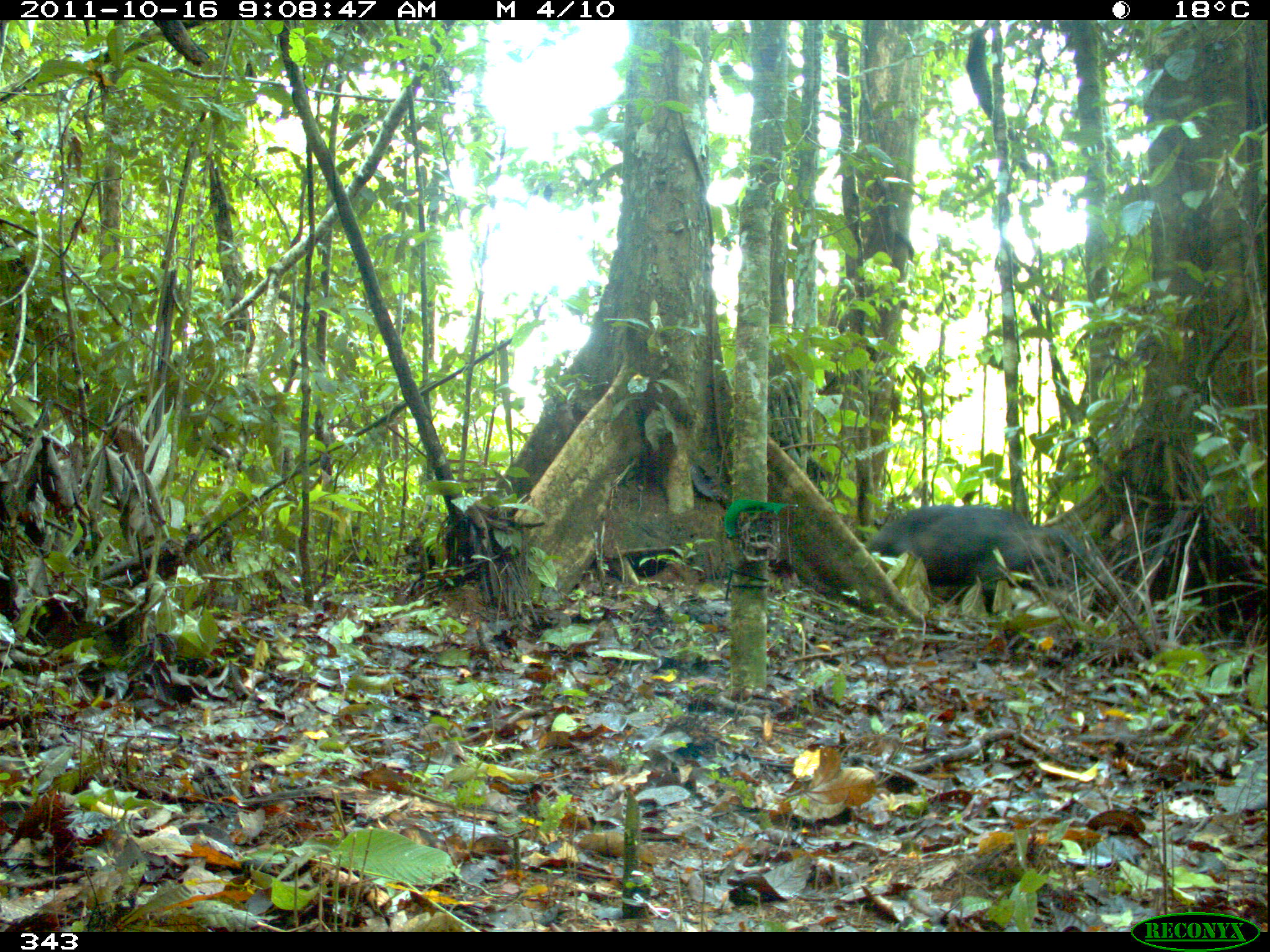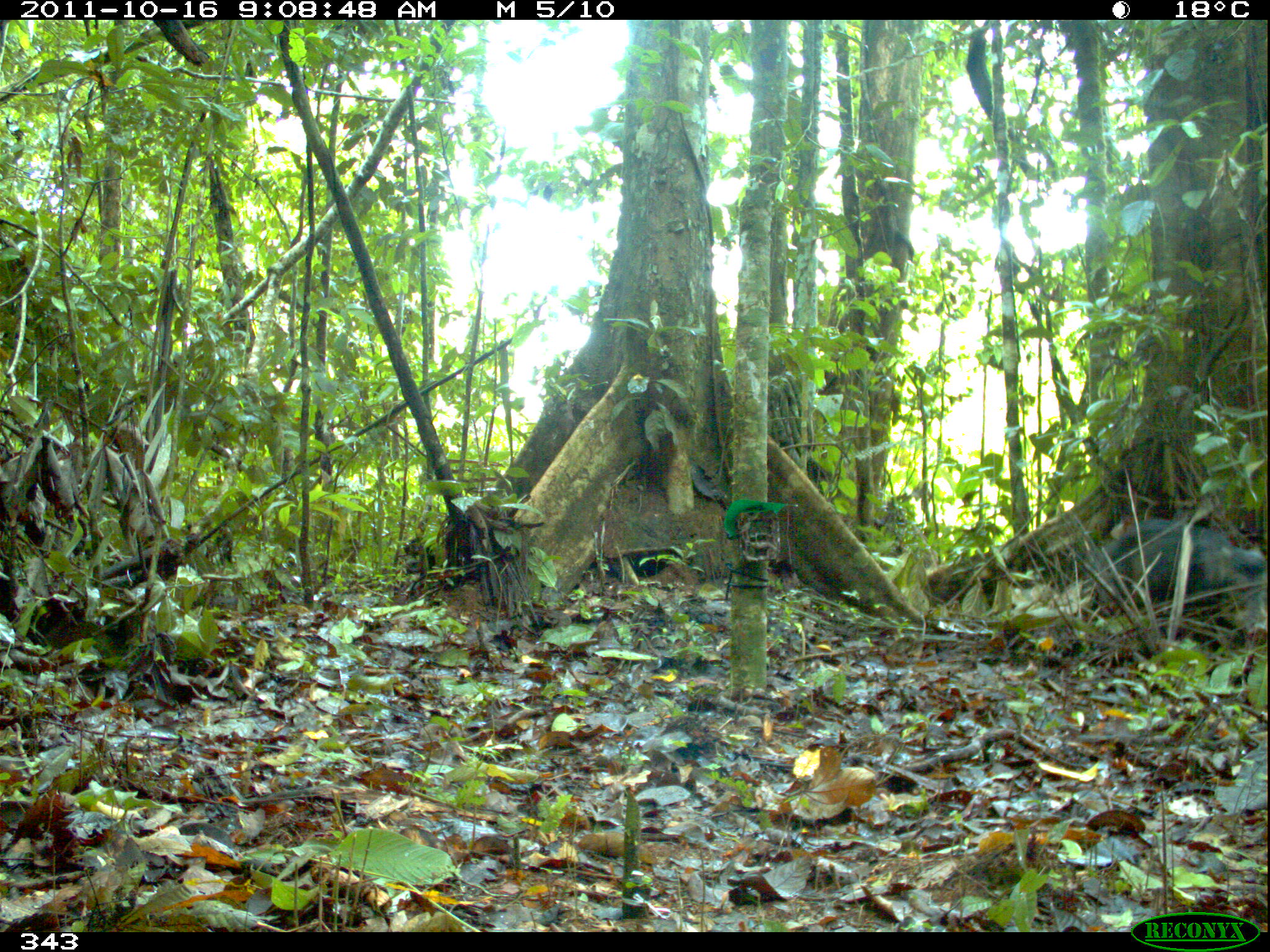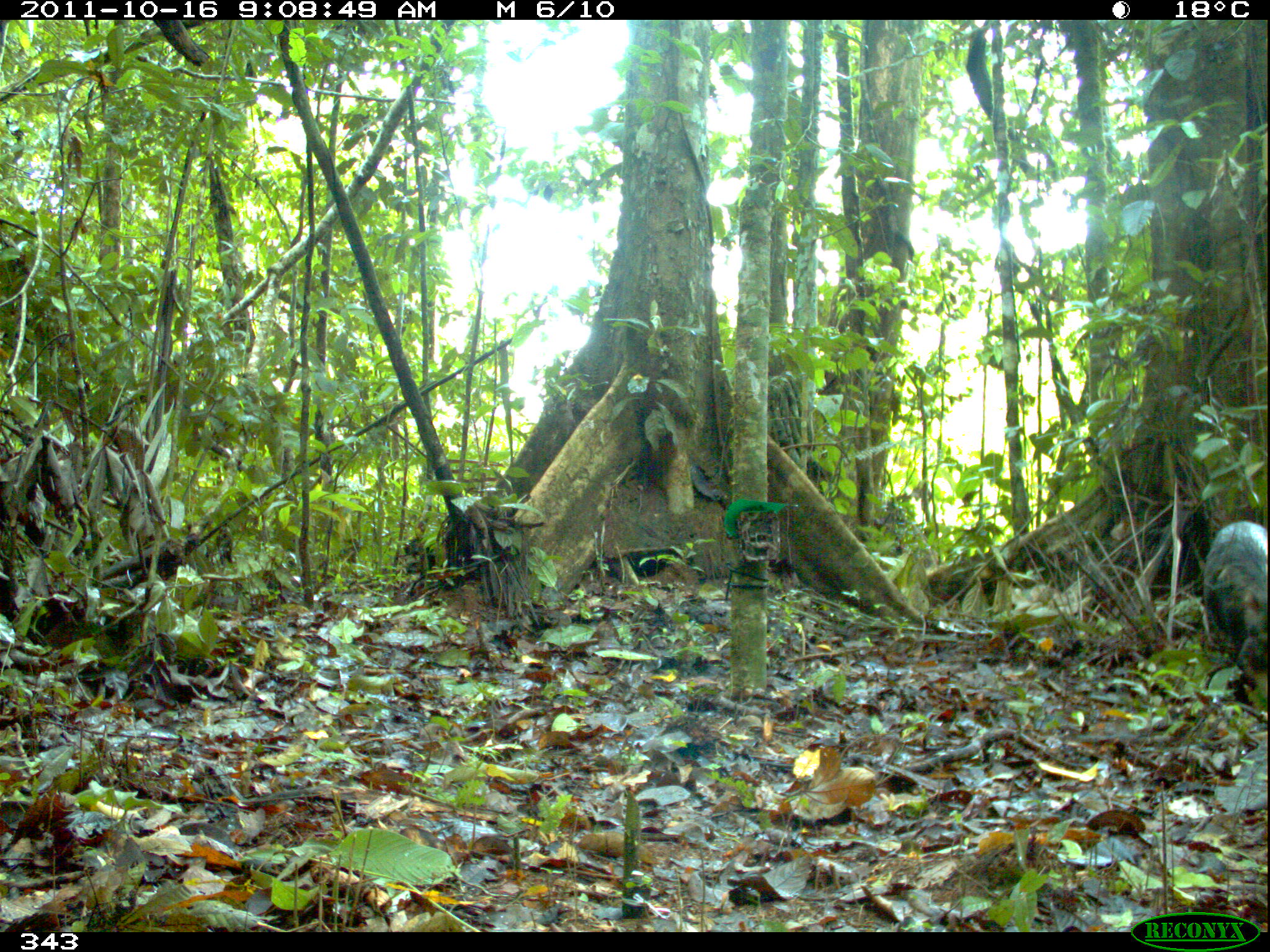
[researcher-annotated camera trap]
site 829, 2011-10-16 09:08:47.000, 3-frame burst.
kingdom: Animalia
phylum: Chordata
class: Mammalia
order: Artiodactyla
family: Tayassuidae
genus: Tayassu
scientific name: Tayassu pecari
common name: white-lipped peccary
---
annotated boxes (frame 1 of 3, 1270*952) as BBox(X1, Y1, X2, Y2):
tayassu pecari: BBox(862, 502, 1097, 613)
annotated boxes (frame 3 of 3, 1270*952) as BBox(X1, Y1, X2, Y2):
tayassu pecari: BBox(1199, 520, 1270, 691)